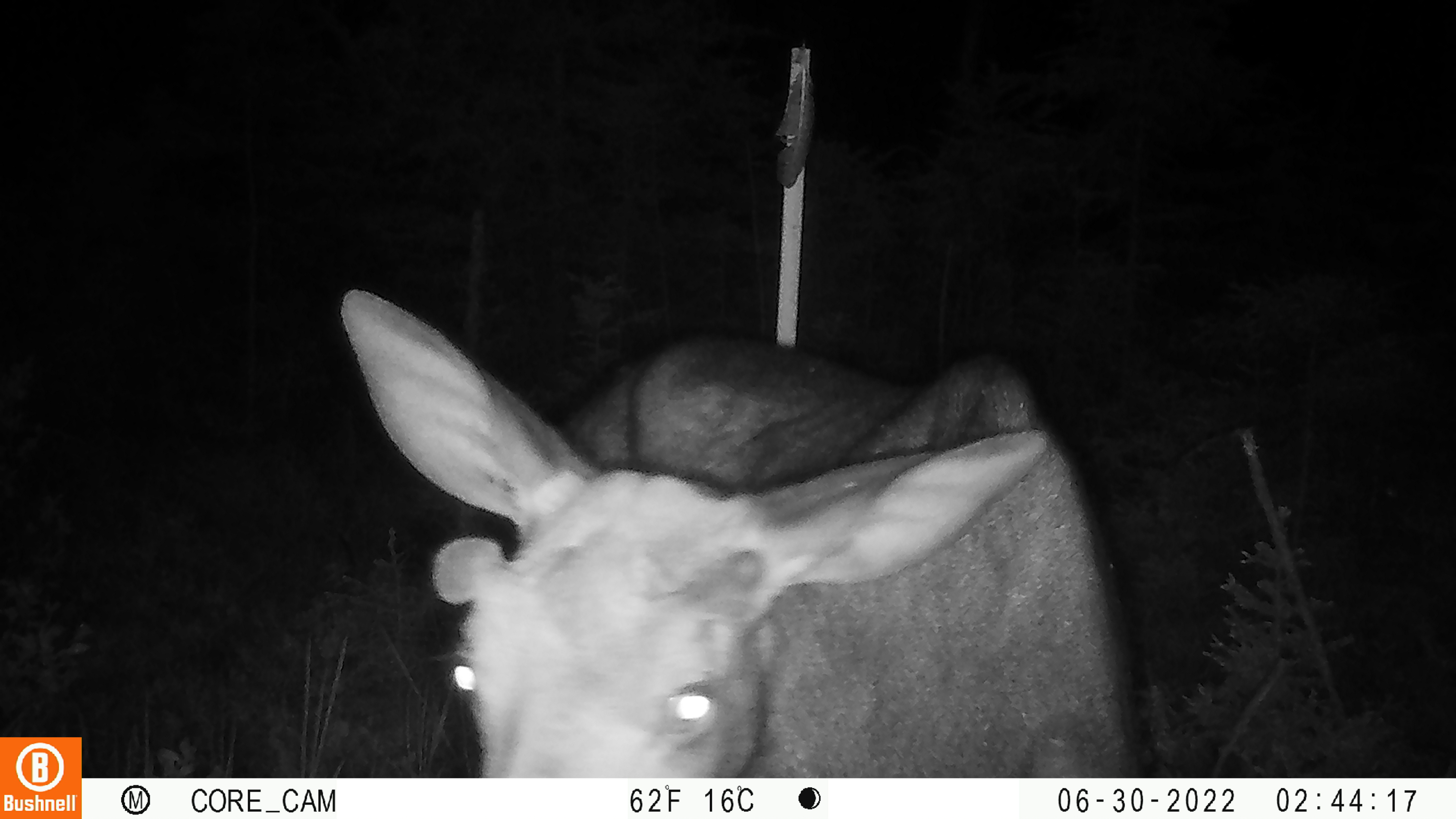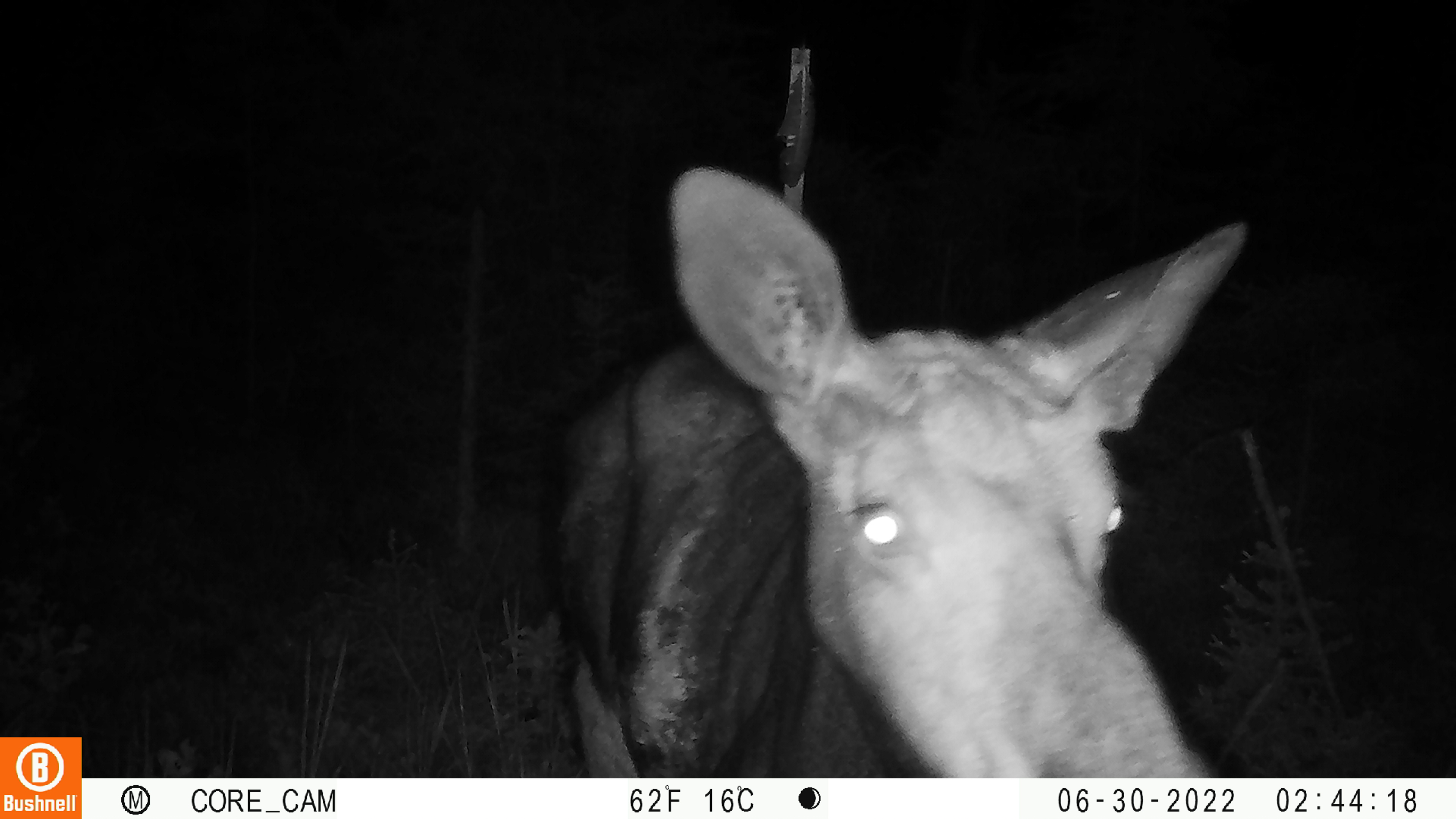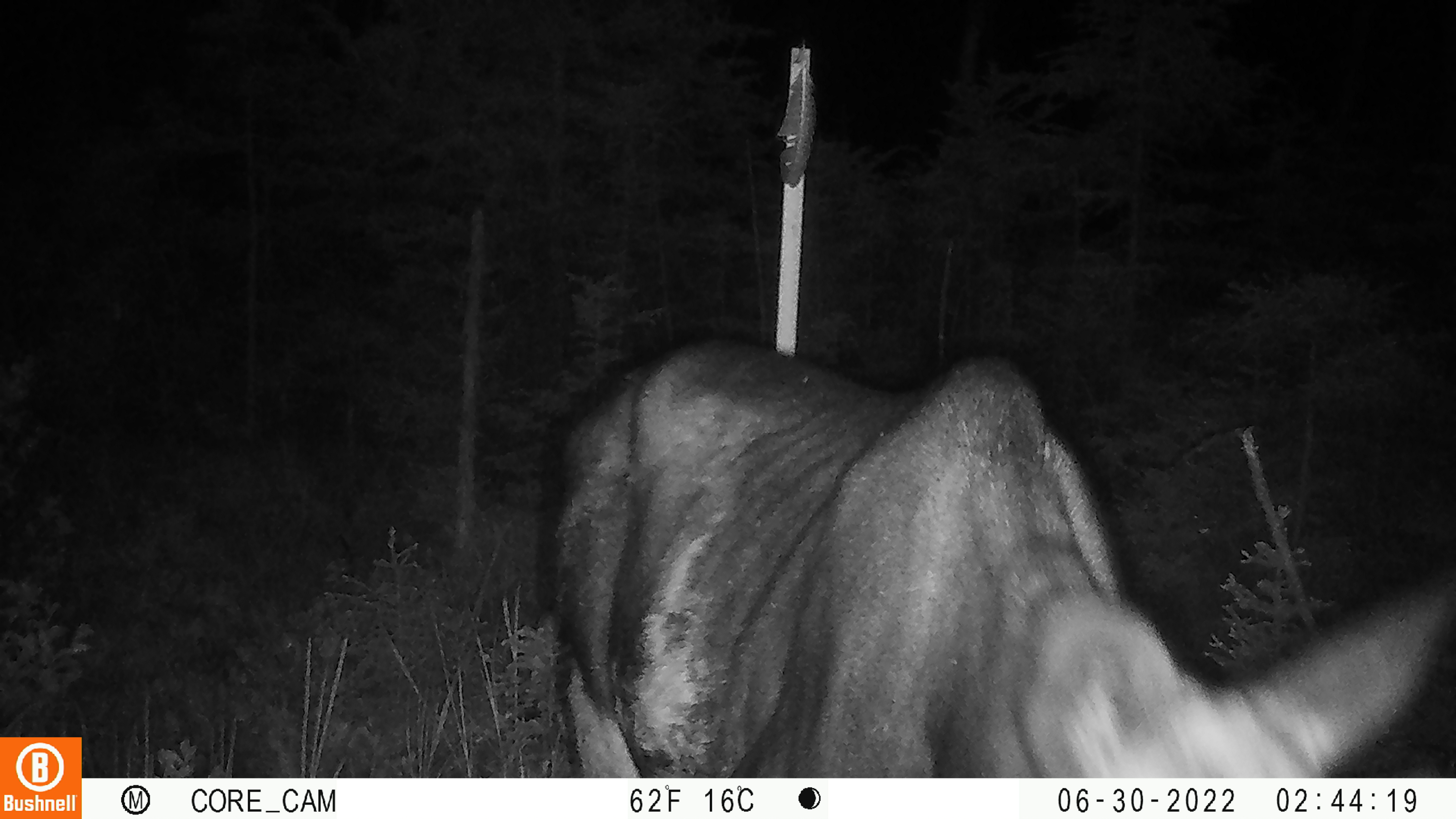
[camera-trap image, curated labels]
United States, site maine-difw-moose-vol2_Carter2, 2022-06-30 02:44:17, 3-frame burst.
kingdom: Animalia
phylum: Chordata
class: Mammalia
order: Artiodactyla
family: Cervidae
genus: Alces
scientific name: Alces alces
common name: moose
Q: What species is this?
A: Moose (Alces alces).